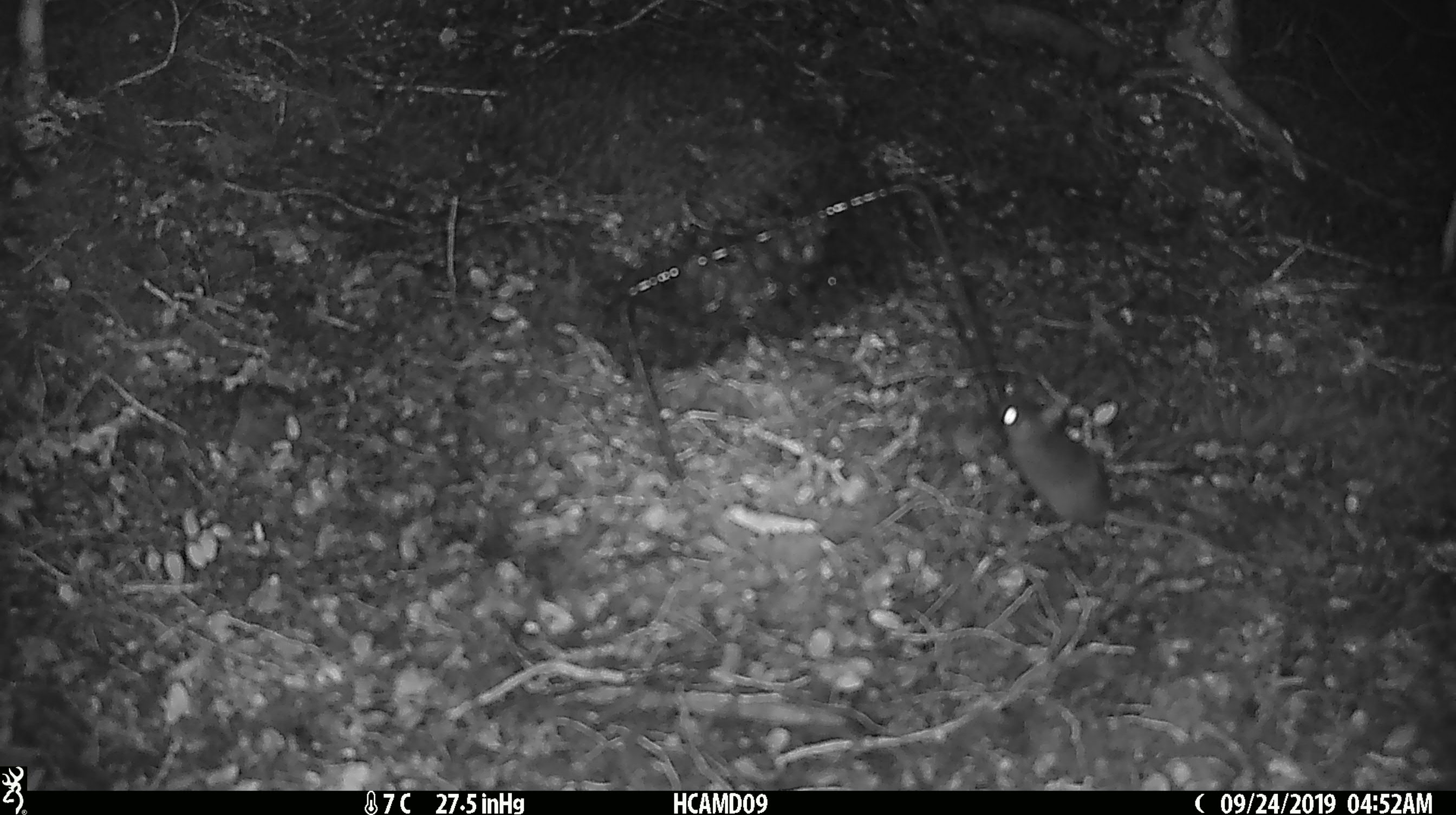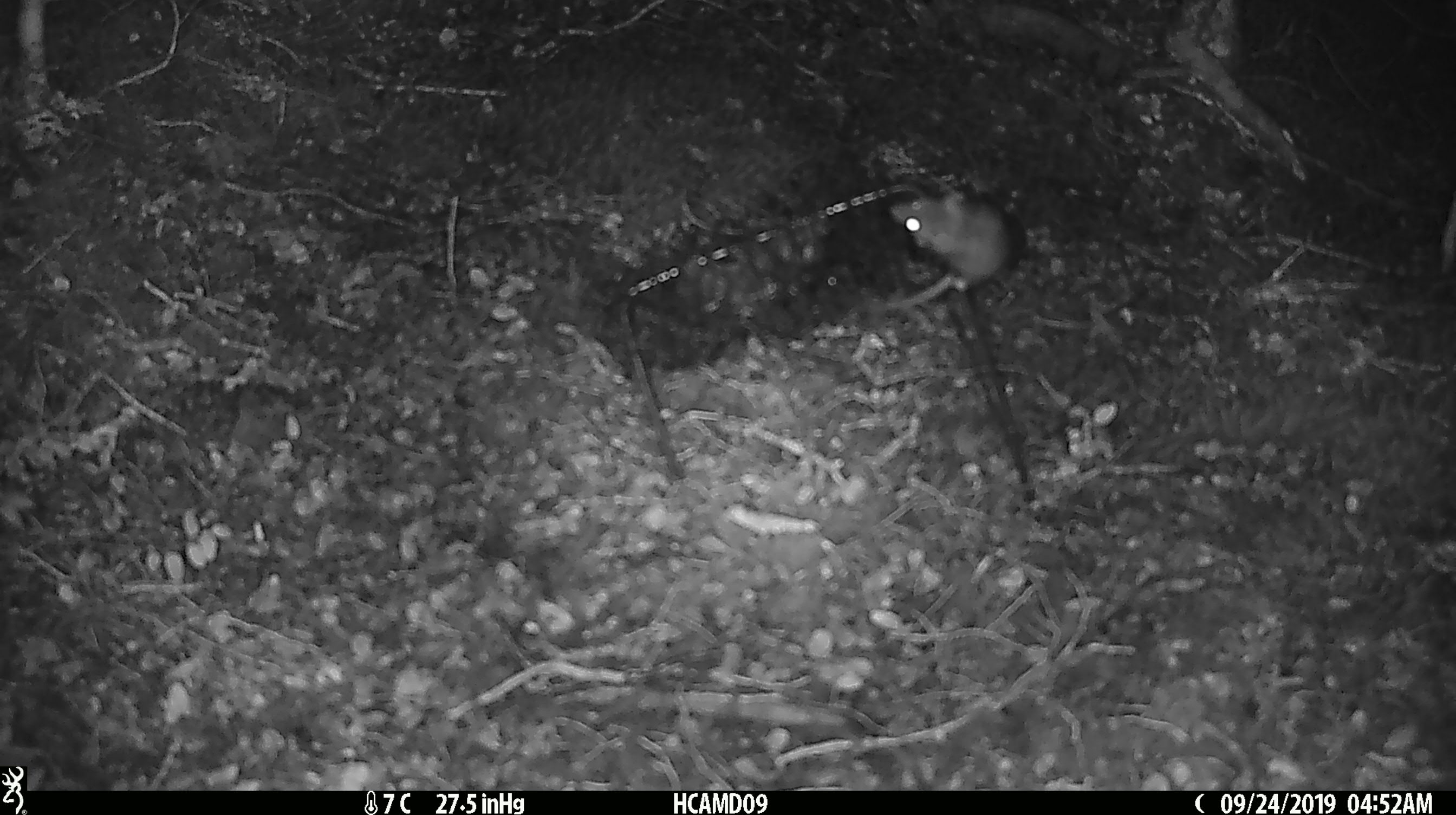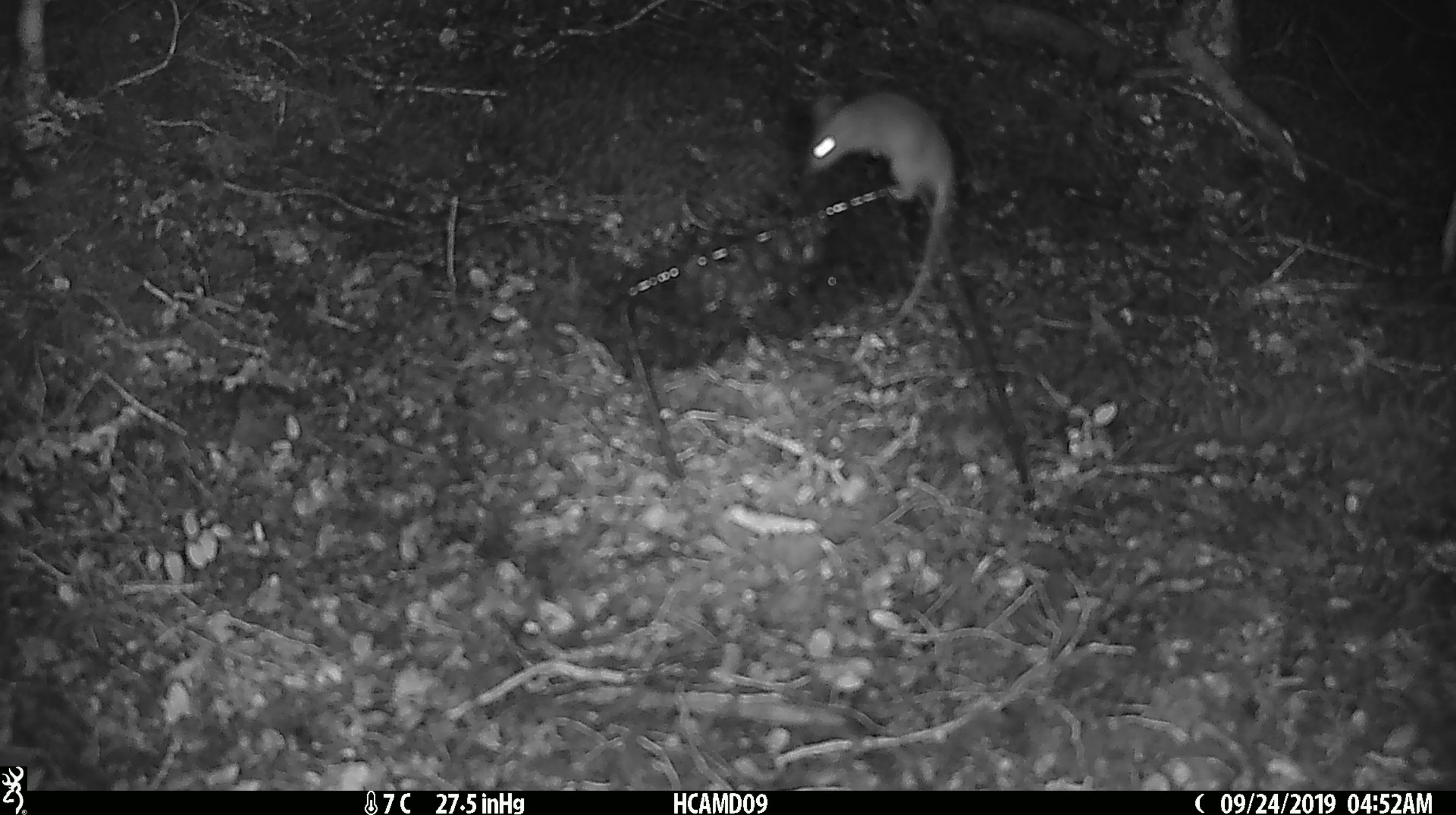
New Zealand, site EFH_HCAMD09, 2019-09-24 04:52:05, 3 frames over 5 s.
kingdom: Animalia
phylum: Chordata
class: Mammalia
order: Rodentia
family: Muridae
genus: Mus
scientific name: Mus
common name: mouse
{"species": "mouse (Mus)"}